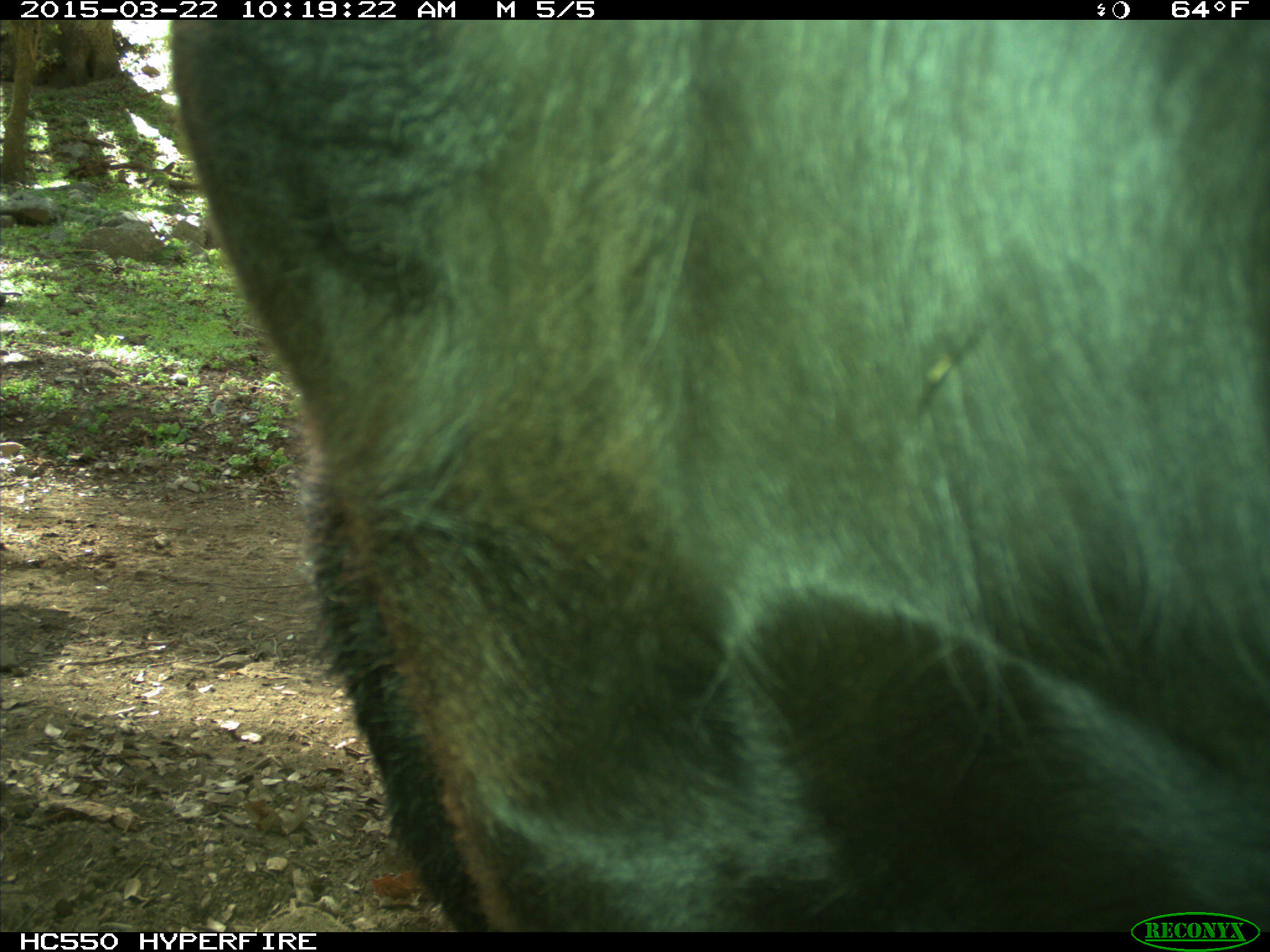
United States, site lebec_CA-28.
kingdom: Animalia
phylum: Chordata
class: Mammalia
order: Artiodactyla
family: Bovidae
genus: Bos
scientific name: Bos taurus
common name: domestic cow